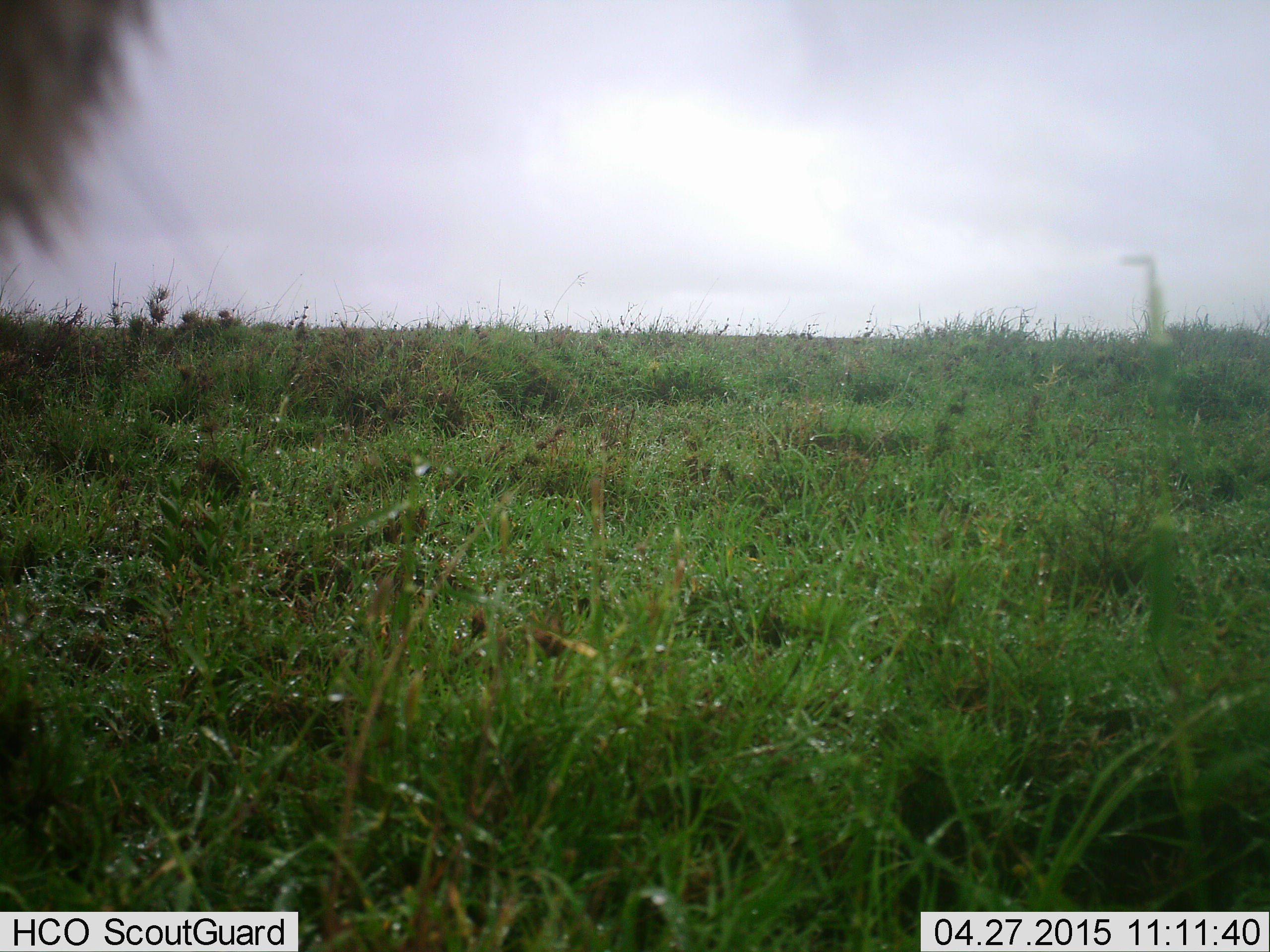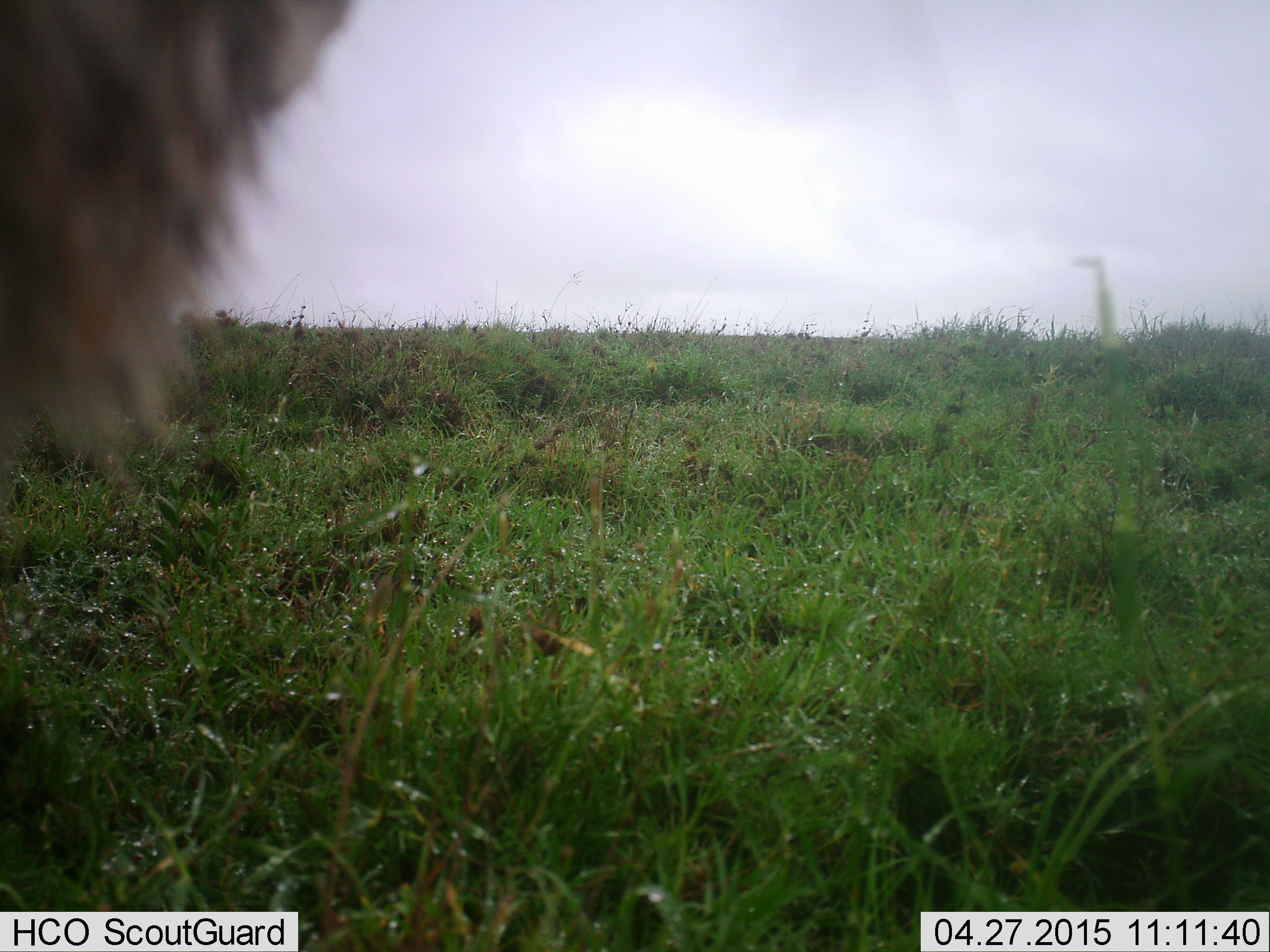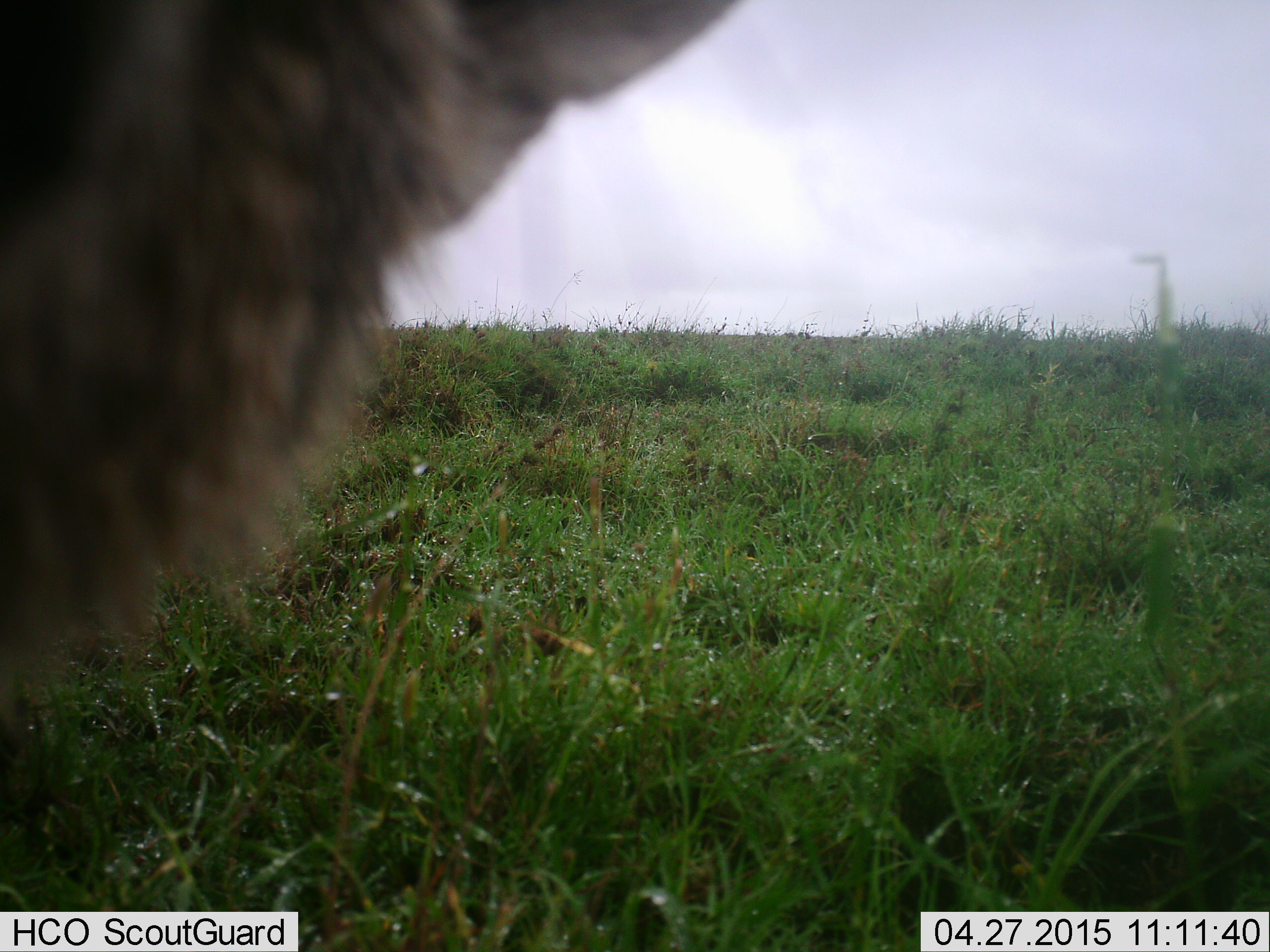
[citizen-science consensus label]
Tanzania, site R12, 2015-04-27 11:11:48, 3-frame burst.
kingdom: Animalia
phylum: Chordata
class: Mammalia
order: Carnivora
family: Felidae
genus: Panthera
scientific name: Panthera leo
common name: lion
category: lionmale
Lionmale (lion) (Panthera leo), count 1. Behavior (volunteer vote fractions): standing 50%, resting 25%, moving 25%, interacting 0%. Young present (vote fraction): 0%. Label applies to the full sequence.